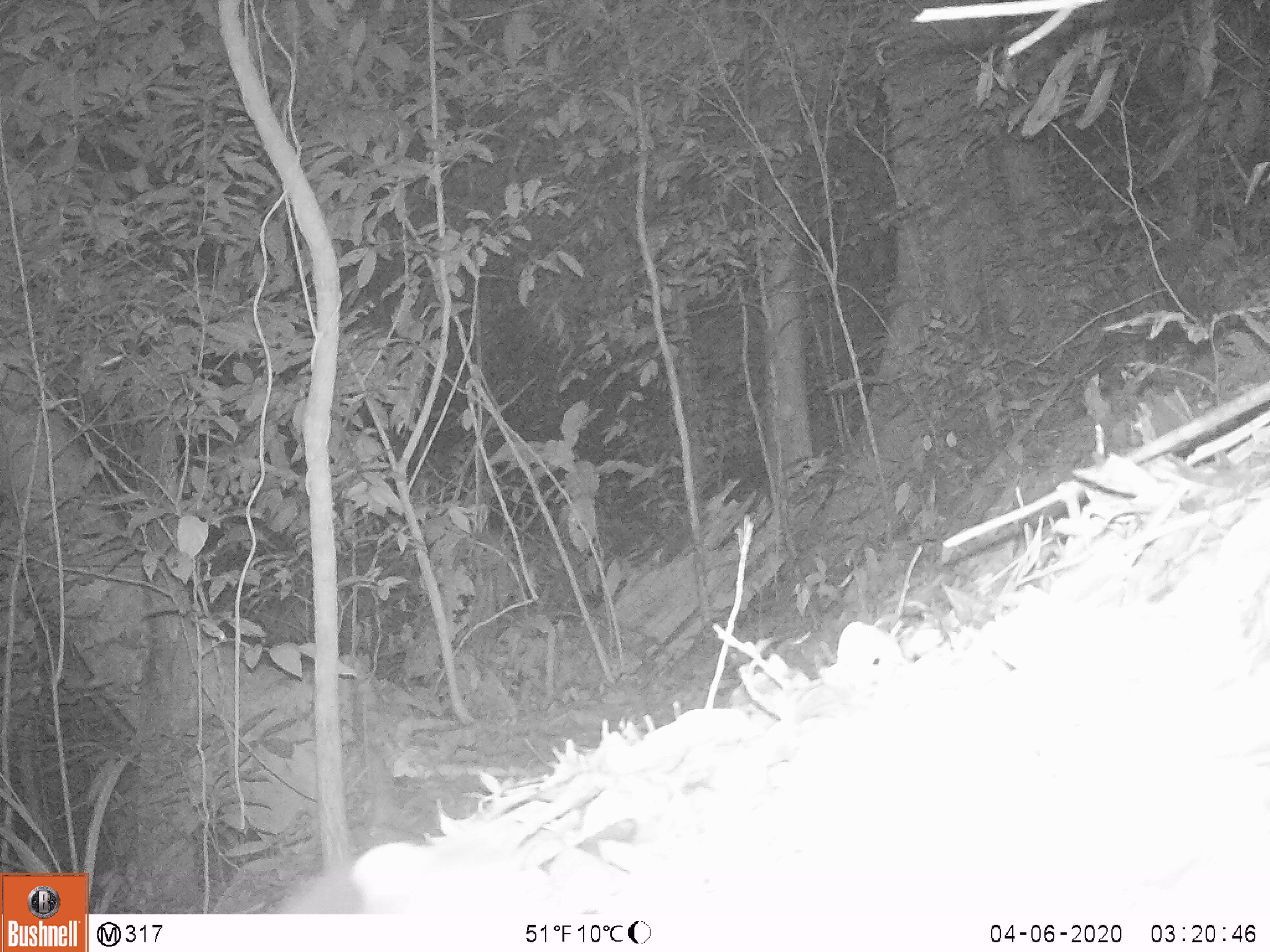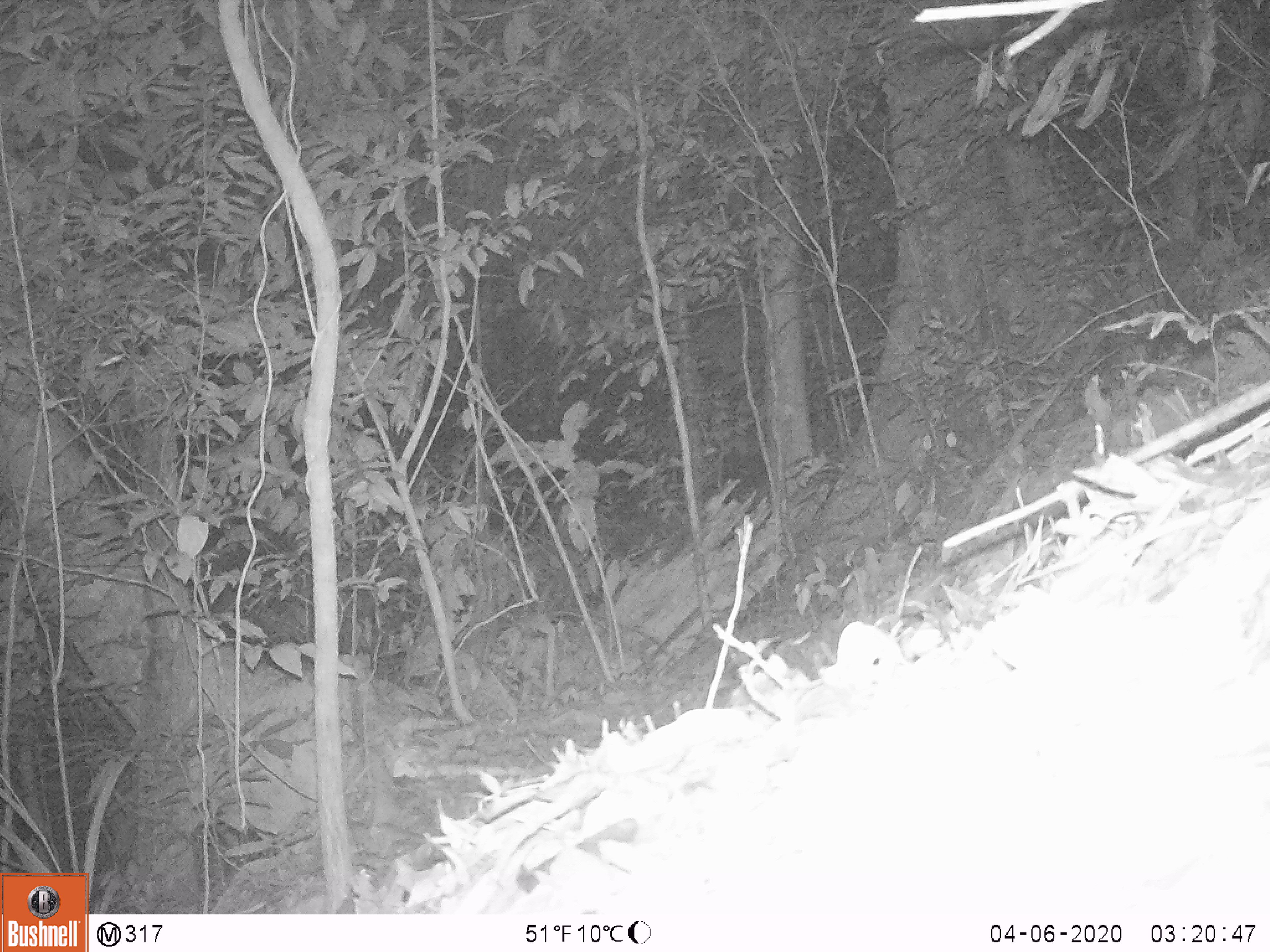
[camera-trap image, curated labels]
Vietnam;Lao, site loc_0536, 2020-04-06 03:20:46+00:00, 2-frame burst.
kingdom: Animalia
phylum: Chordata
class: Mammalia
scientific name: Mammalia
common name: mammal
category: unidentified small mammal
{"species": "unidentified small mammal (mammal) (Mammalia)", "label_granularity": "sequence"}